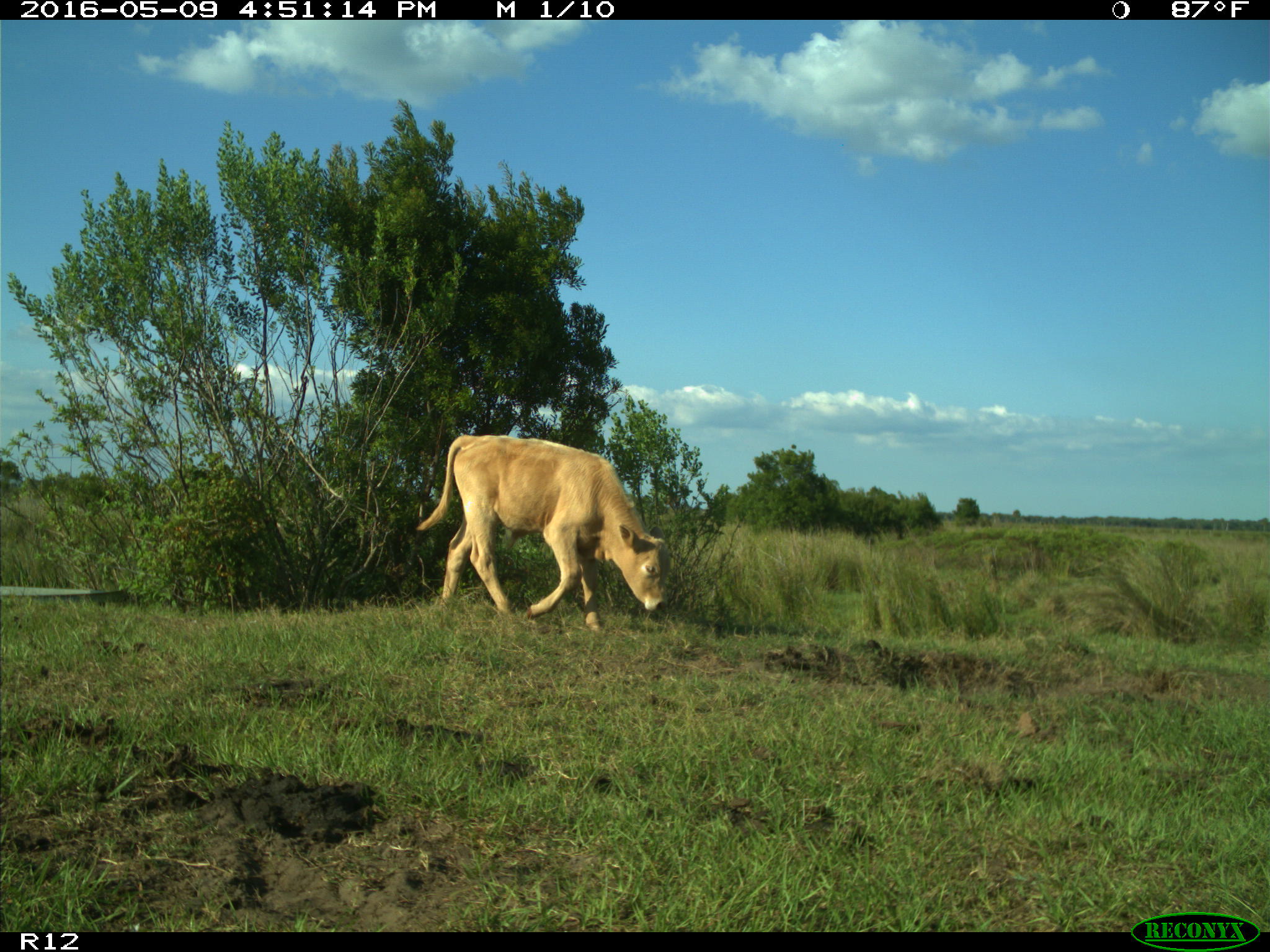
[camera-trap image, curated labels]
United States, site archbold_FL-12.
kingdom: Animalia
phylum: Chordata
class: Mammalia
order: Artiodactyla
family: Bovidae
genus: Bos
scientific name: Bos taurus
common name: domestic cow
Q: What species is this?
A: Bos taurus (domestic cow).